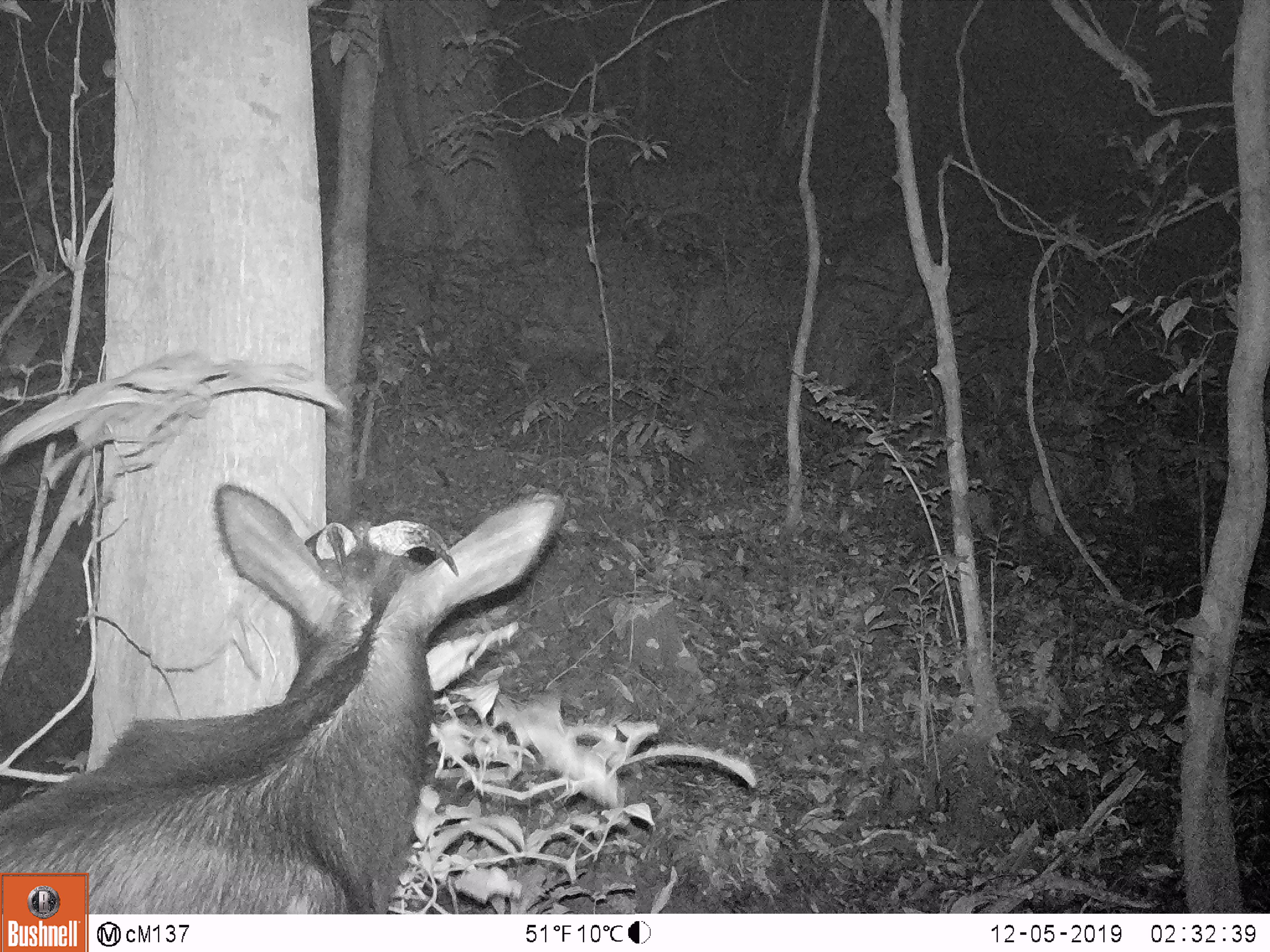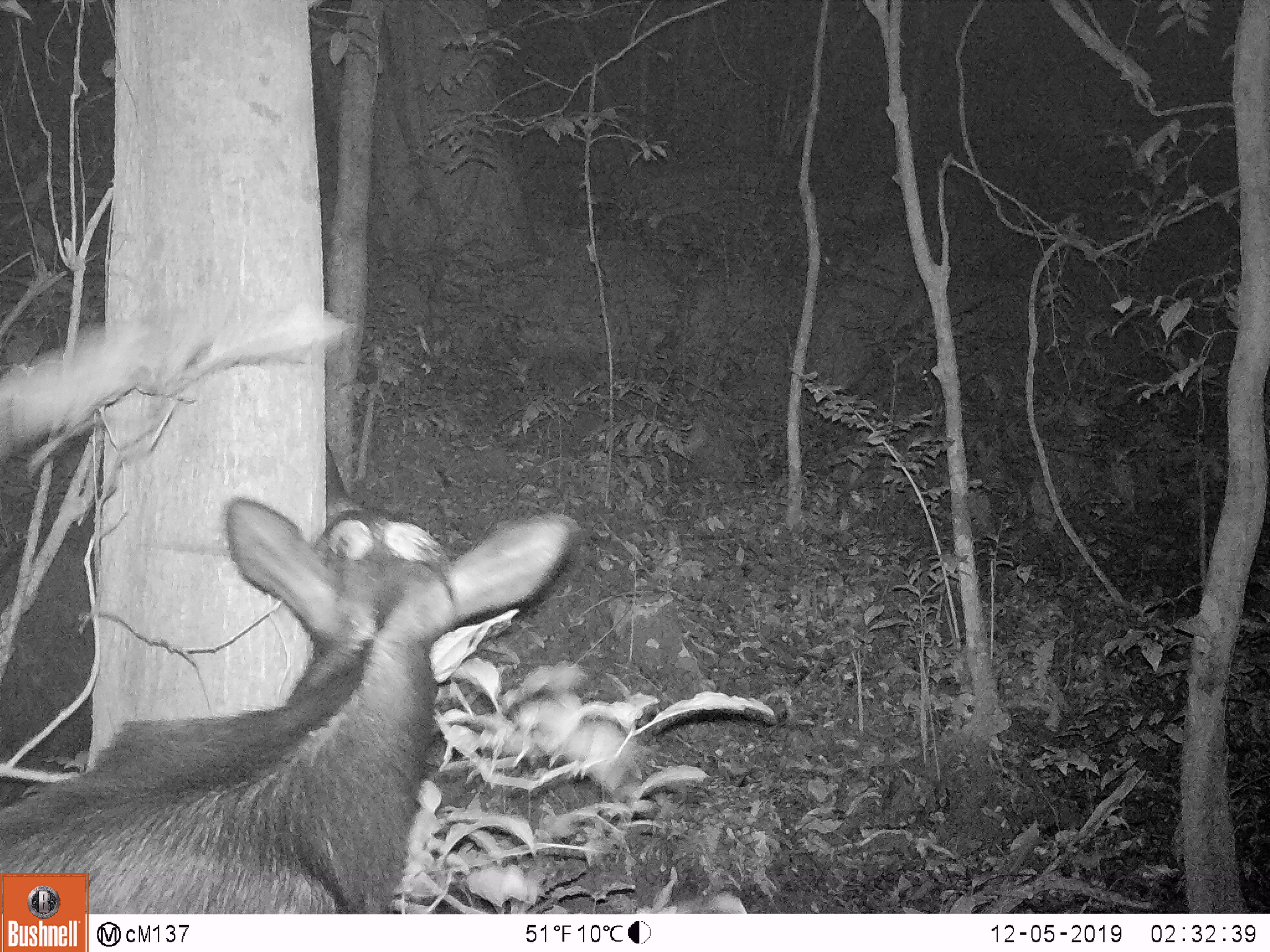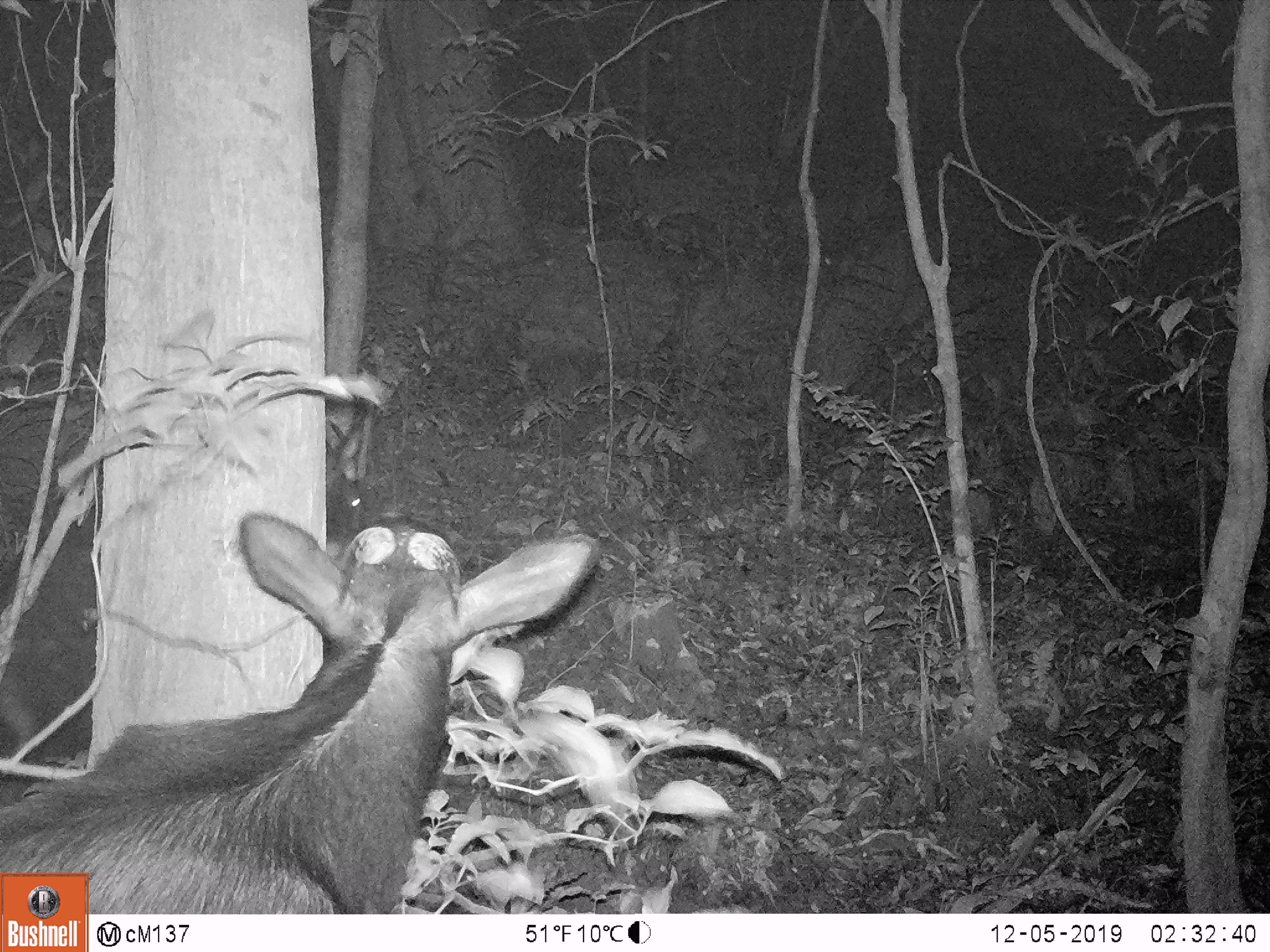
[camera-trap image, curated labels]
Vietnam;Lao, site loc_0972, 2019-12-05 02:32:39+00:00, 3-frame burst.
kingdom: Animalia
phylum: Chordata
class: Mammalia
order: Artiodactyla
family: Bovidae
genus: Capricornis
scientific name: Capricornis sumatraensis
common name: chinese serow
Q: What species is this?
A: Chinese serow (Capricornis sumatraensis).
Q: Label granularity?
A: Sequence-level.